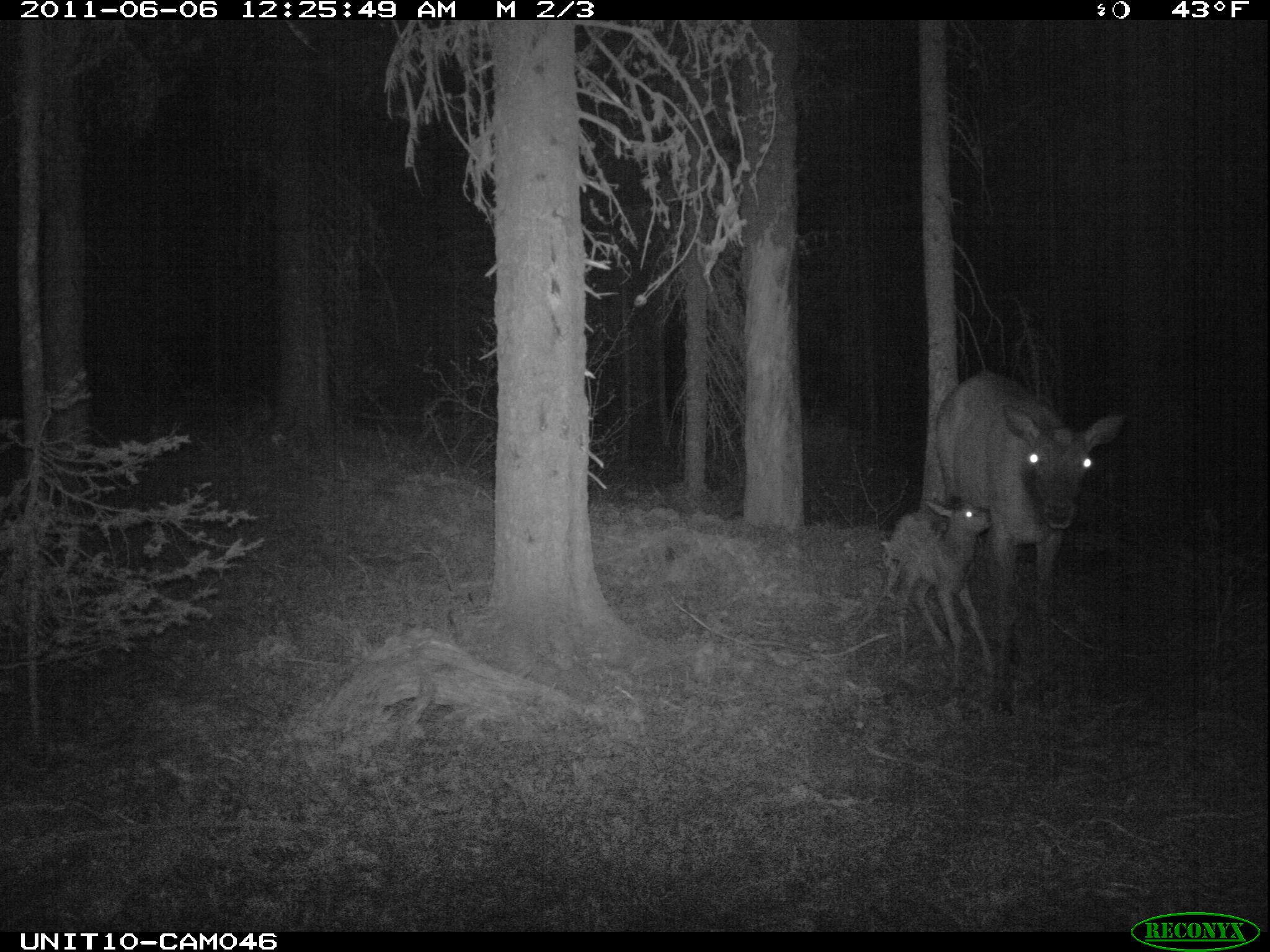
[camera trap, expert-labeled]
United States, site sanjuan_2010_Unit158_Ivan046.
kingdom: Animalia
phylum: Chordata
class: Mammalia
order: Artiodactyla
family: Cervidae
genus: Cervus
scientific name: Cervus elaphus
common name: red deer